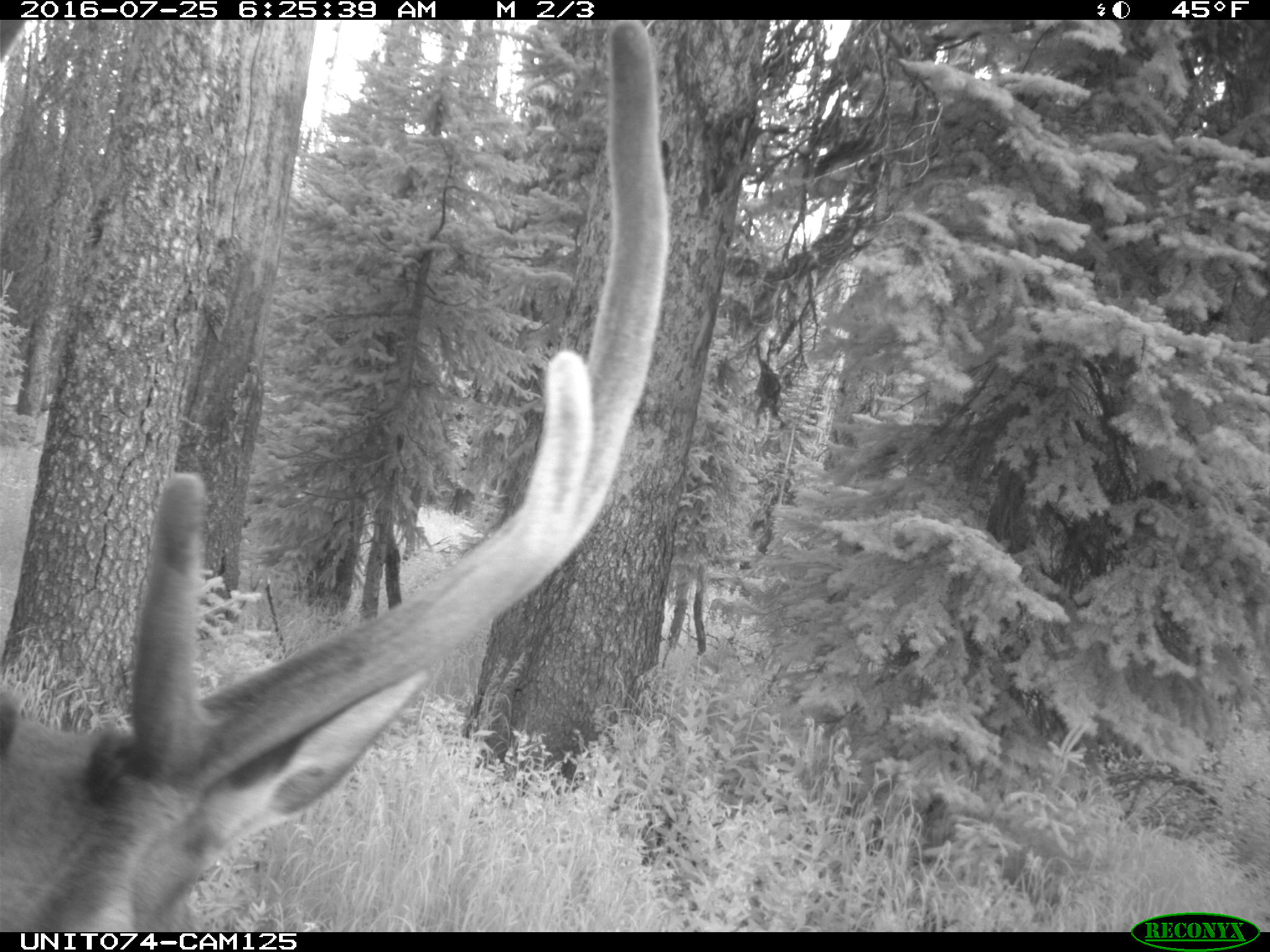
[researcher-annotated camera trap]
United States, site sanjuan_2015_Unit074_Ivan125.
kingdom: Animalia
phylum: Chordata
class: Mammalia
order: Artiodactyla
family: Cervidae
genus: Cervus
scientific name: Cervus elaphus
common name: red deer